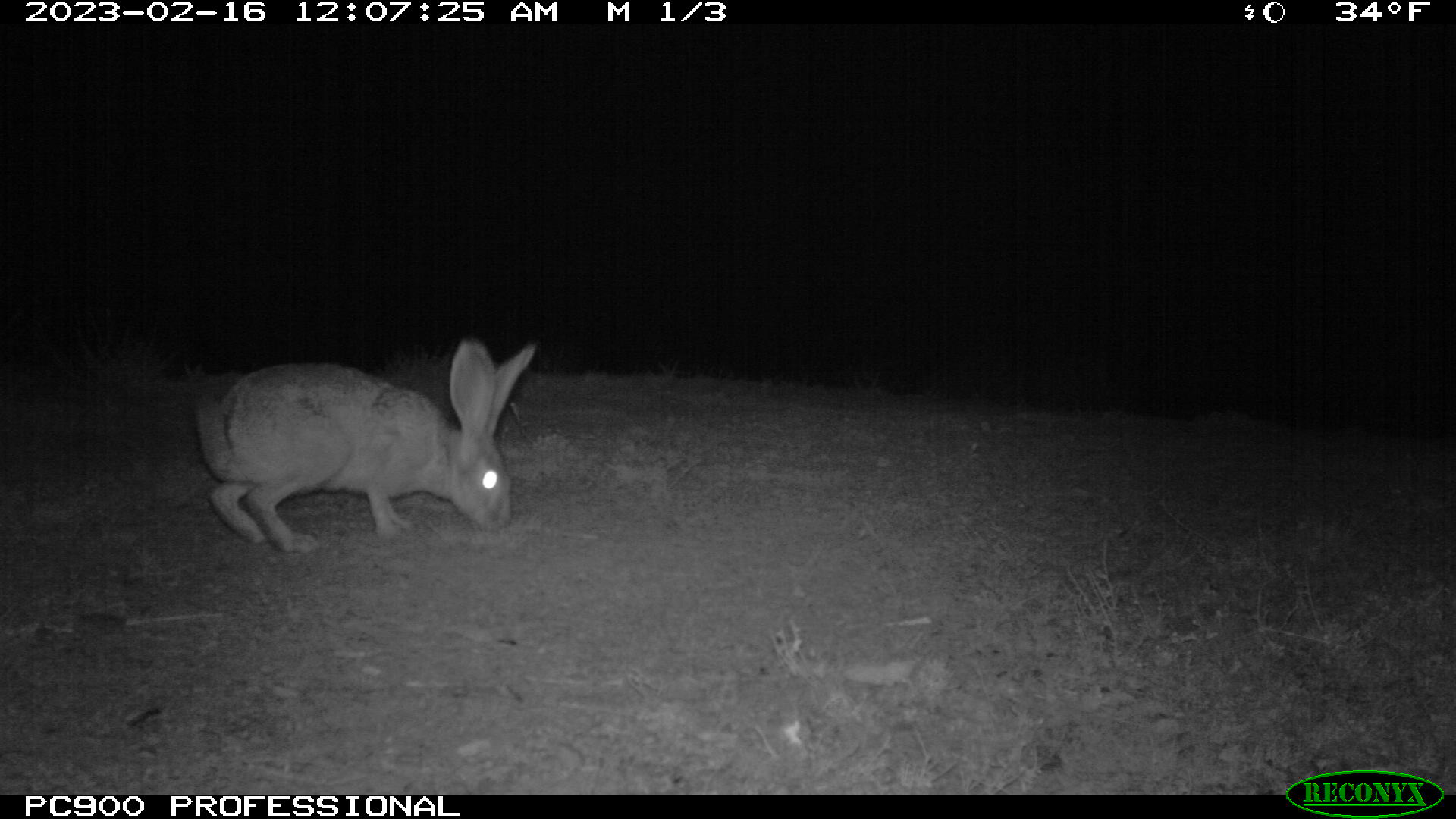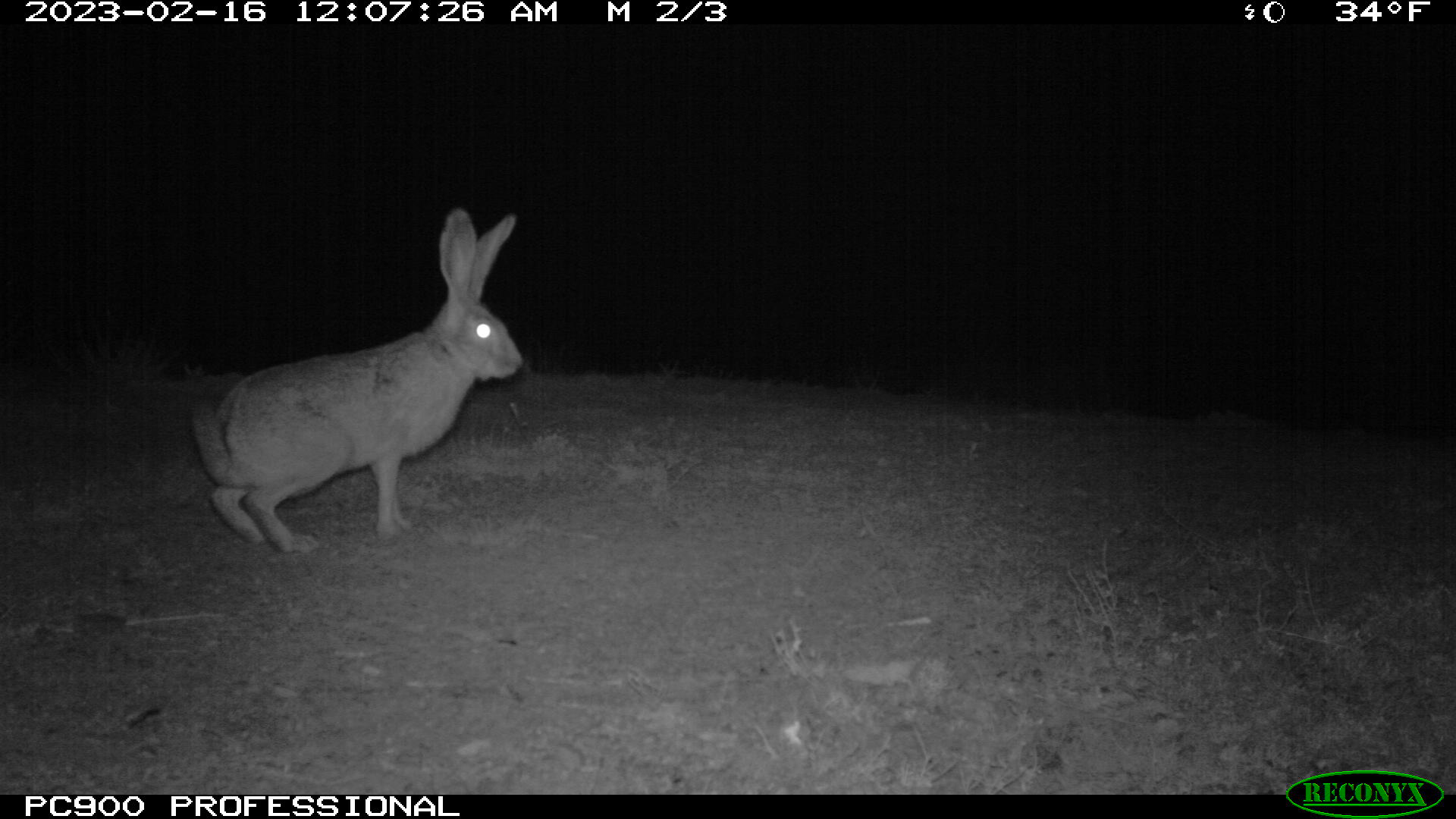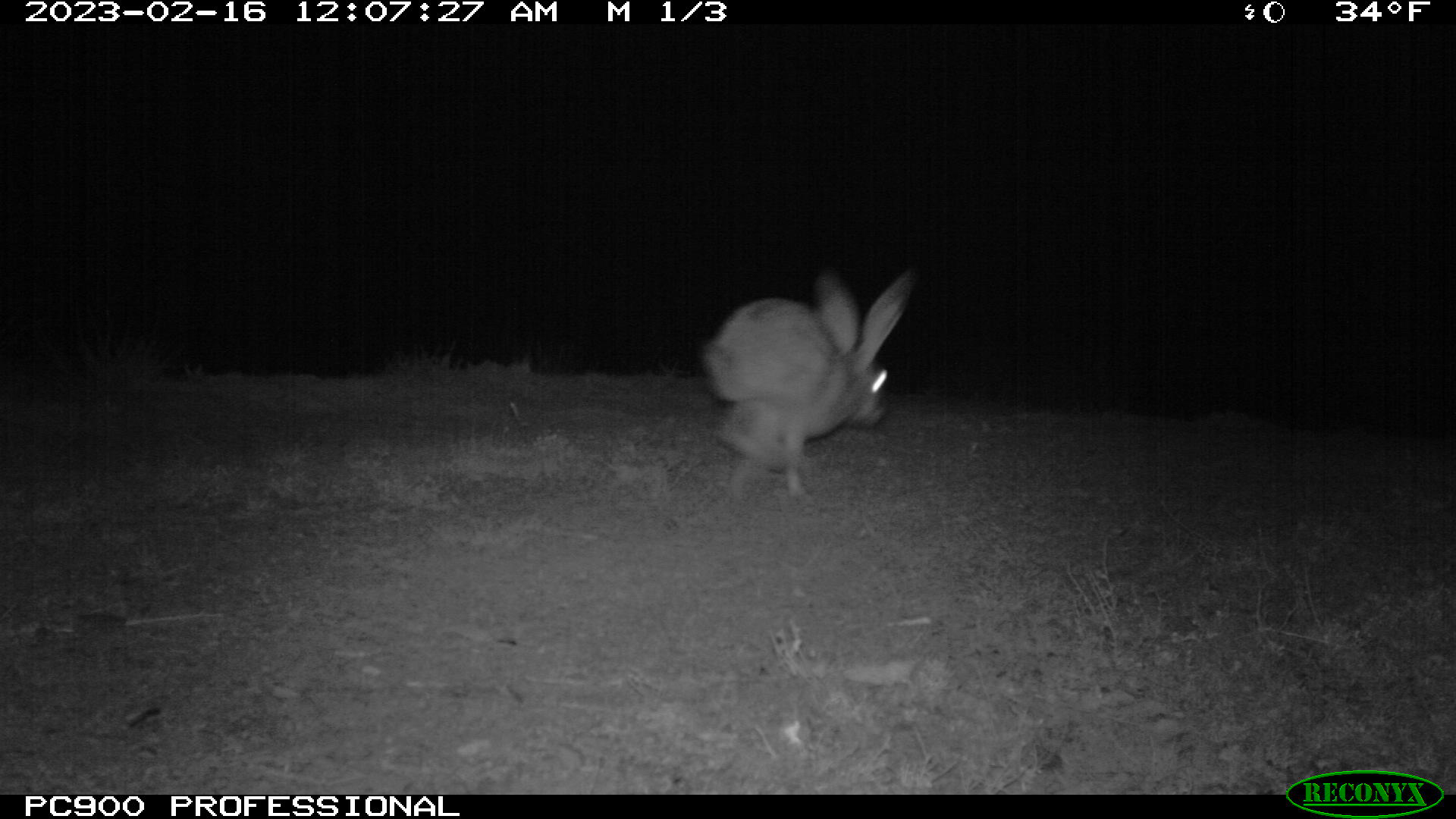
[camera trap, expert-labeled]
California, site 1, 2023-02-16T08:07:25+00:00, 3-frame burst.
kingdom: Animalia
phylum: Chordata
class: Mammalia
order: Lagomorpha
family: Leporidae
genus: Lepus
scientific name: Lepus californicus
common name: black-tailed jackrabbit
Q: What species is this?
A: Black-tailed jackrabbit (Lepus californicus).